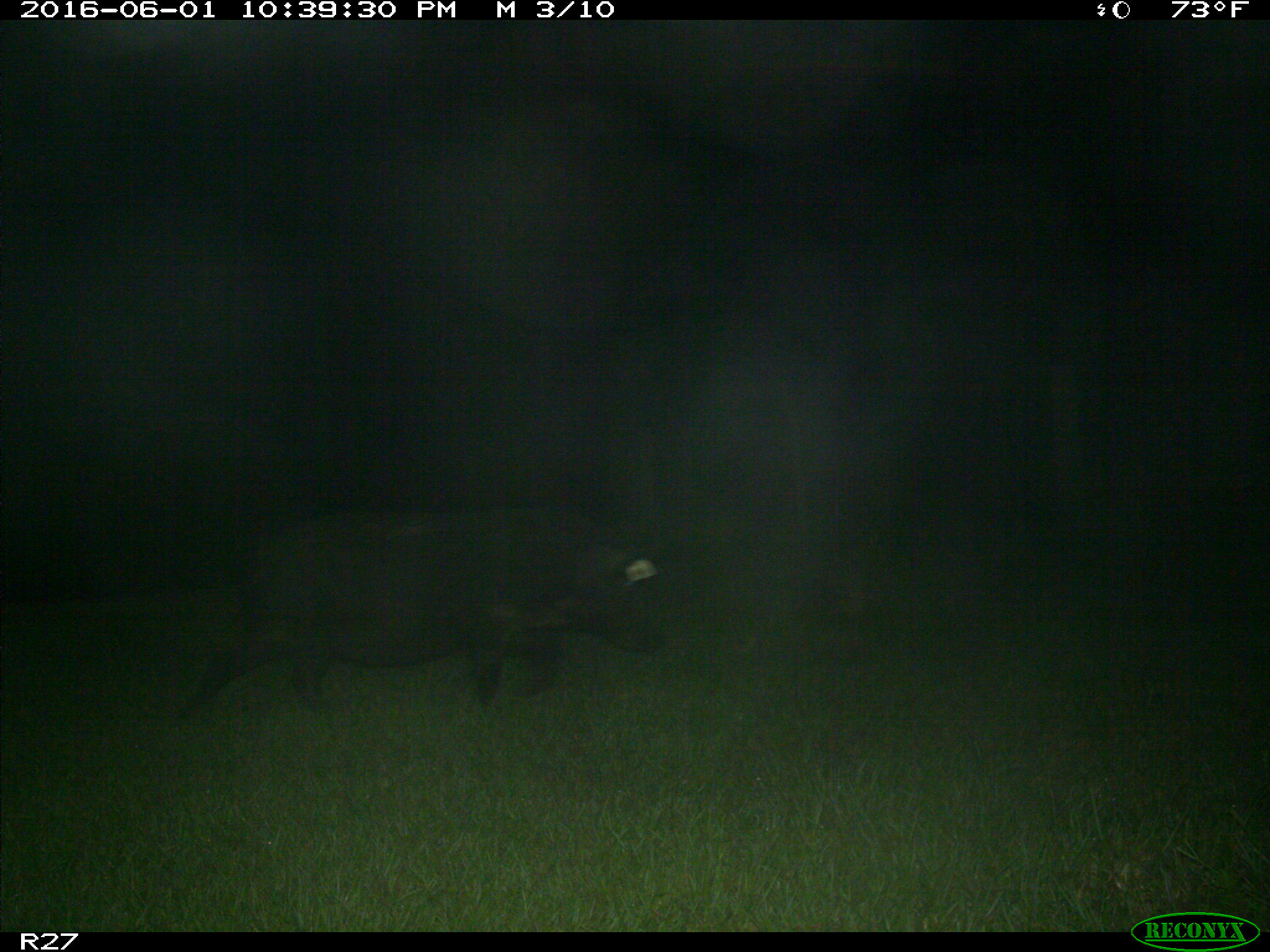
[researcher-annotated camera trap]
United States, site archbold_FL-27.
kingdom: Animalia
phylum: Chordata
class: Mammalia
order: Artiodactyla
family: Suidae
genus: Sus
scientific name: Sus scrofa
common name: wild boar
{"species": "Sus scrofa (wild boar)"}